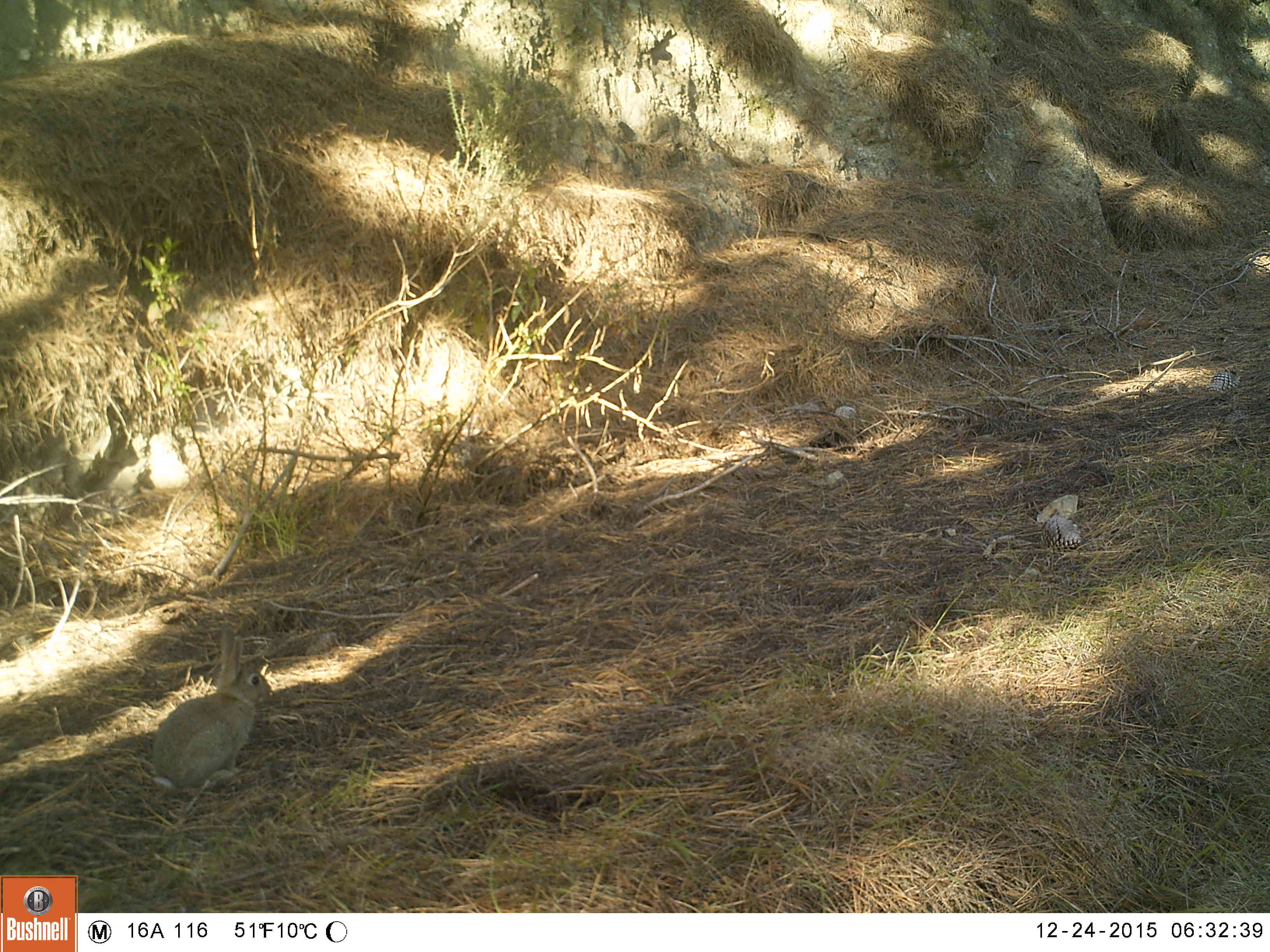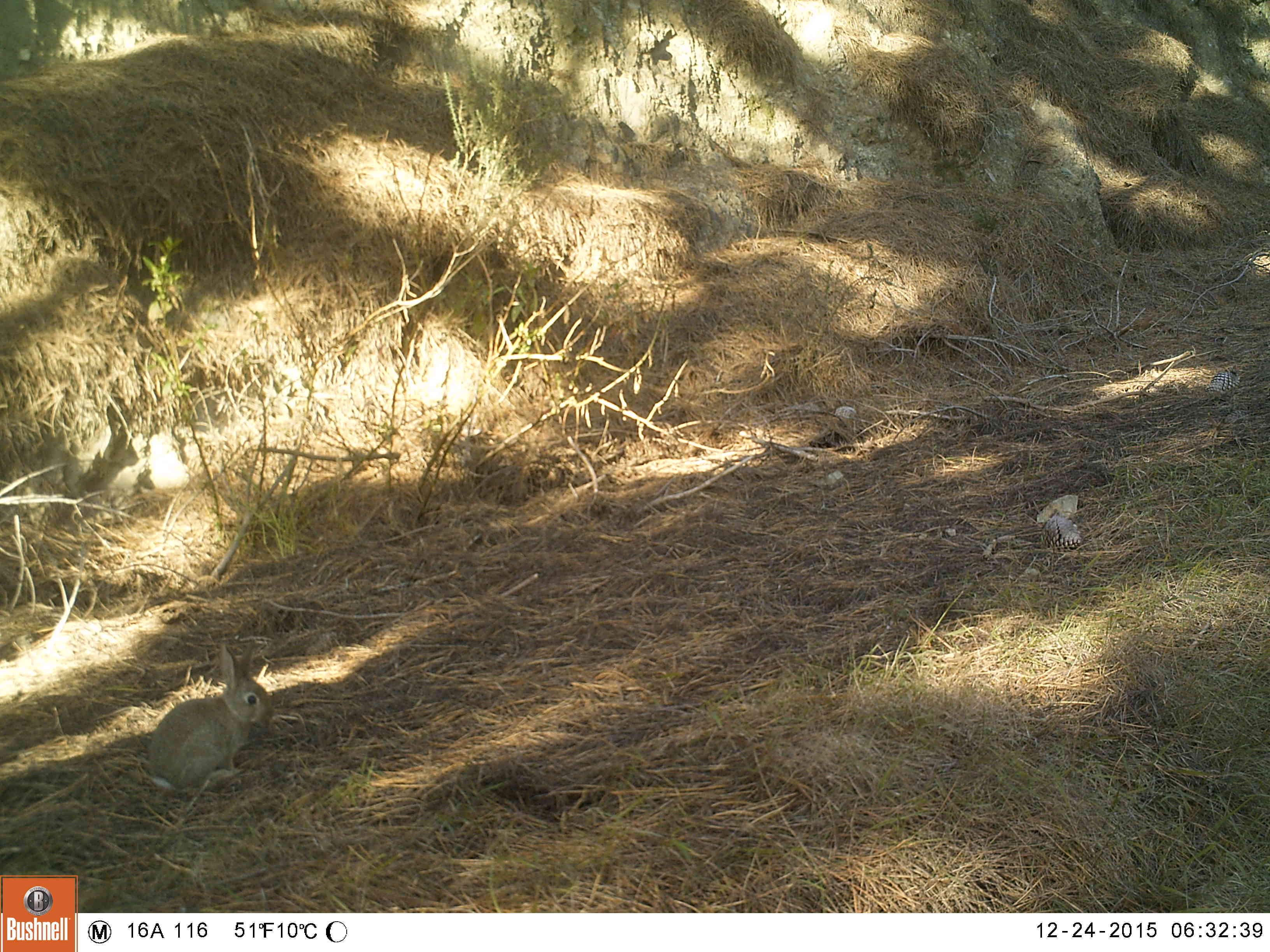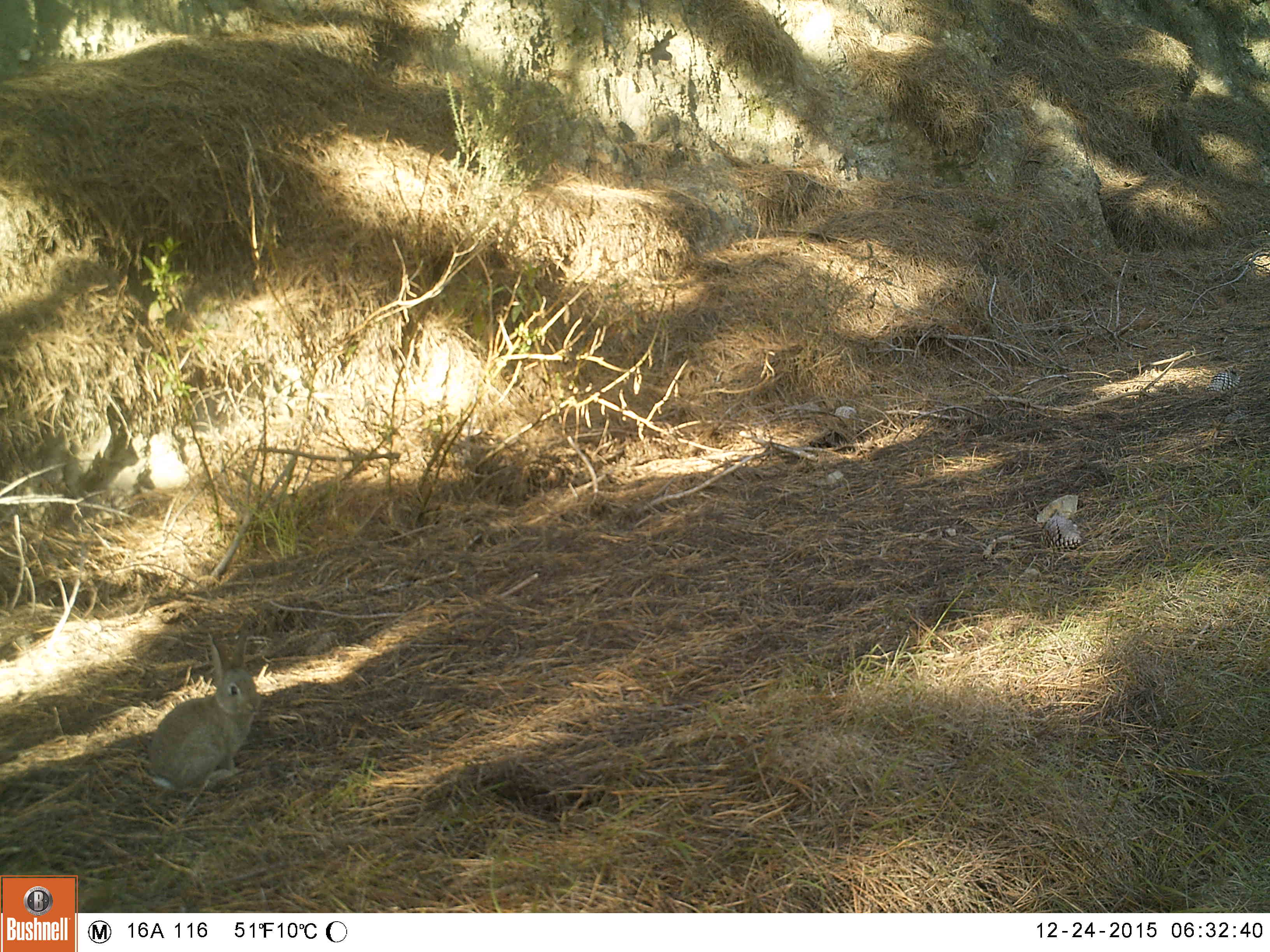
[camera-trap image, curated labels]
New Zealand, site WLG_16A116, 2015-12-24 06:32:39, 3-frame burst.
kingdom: Animalia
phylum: Chordata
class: Mammalia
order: Lagomorpha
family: Leporidae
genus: Oryctolagus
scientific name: Oryctolagus cuniculus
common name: european rabbit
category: rabbit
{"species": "rabbit (european rabbit) (Oryctolagus cuniculus)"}